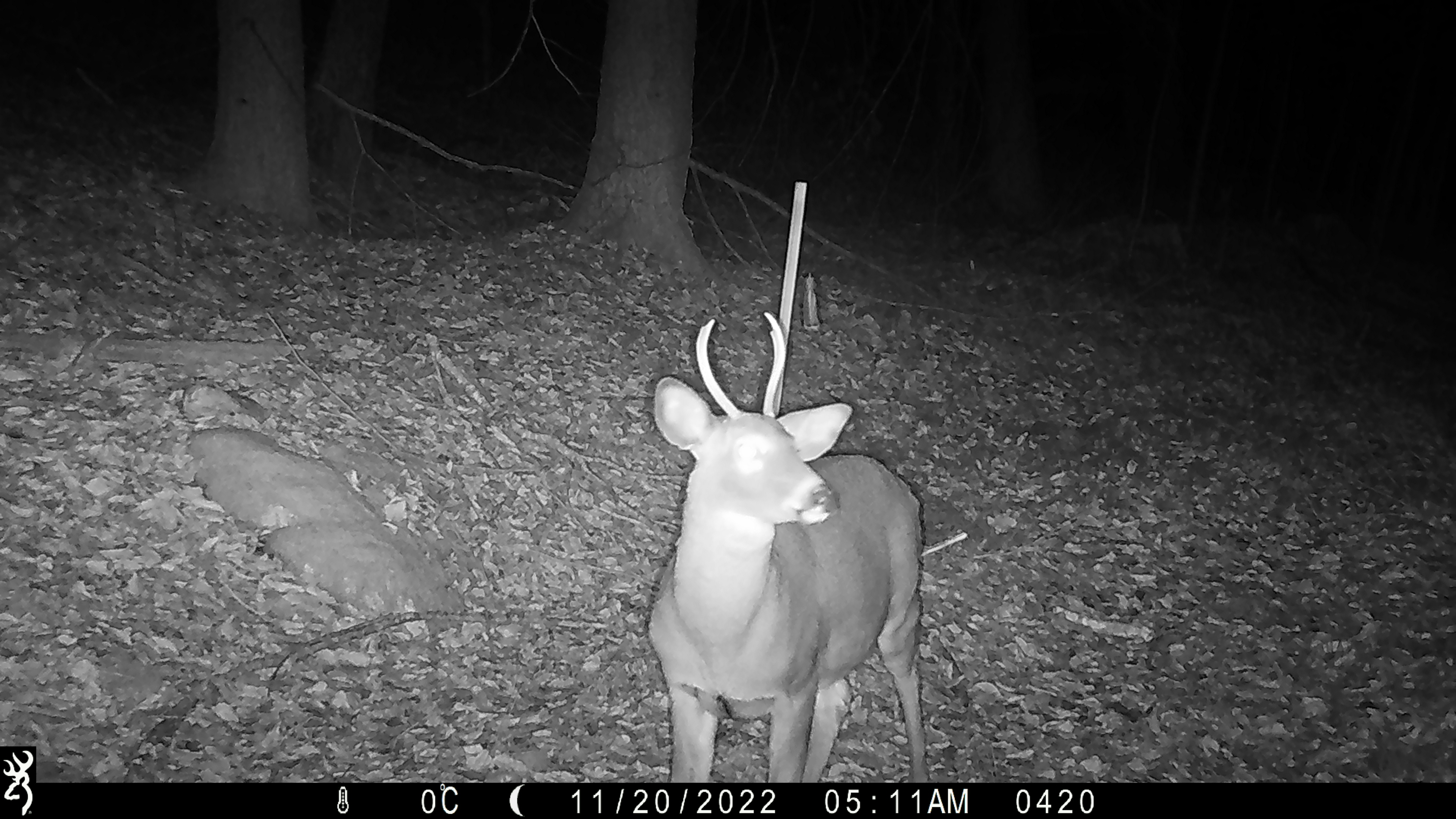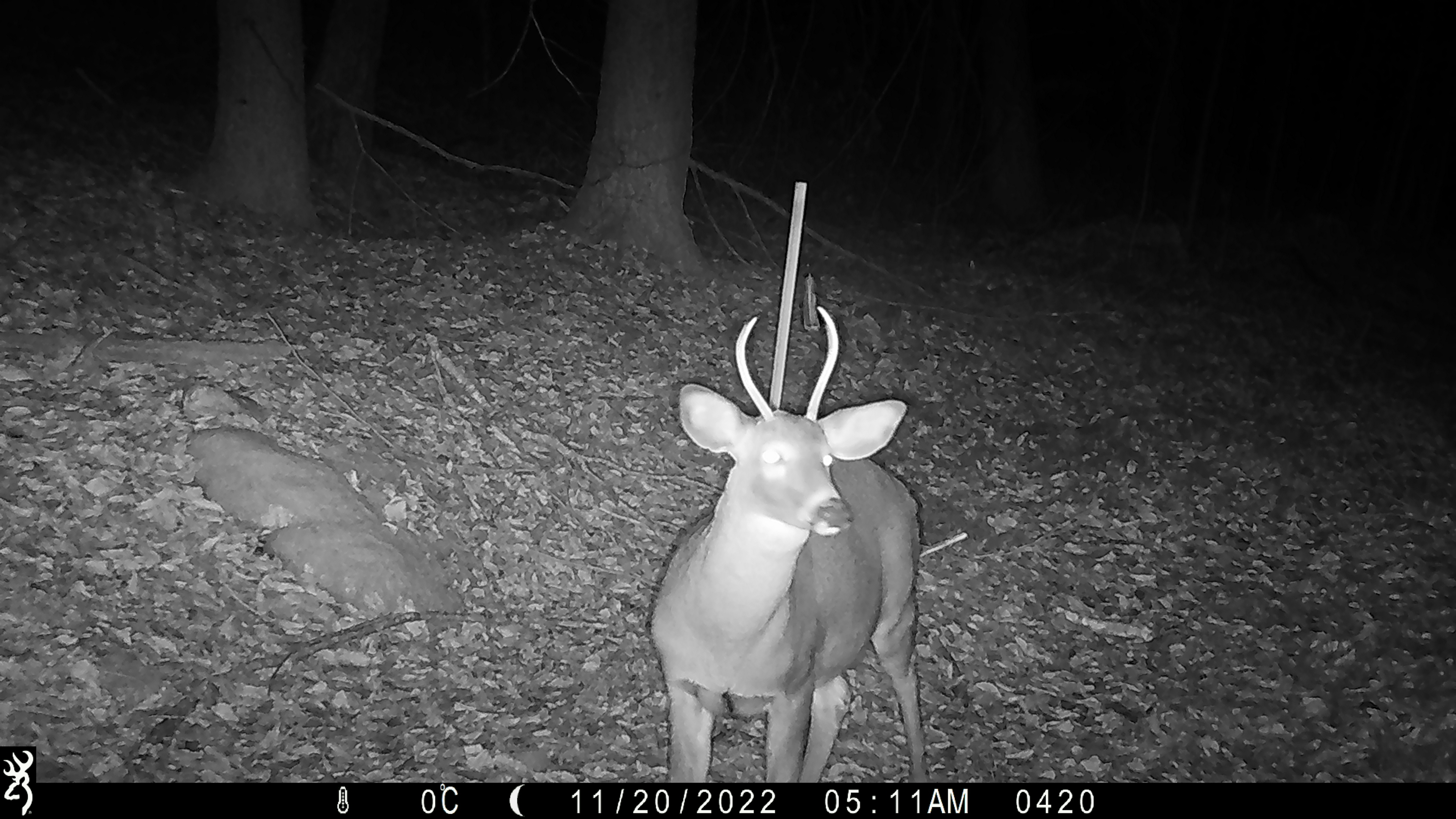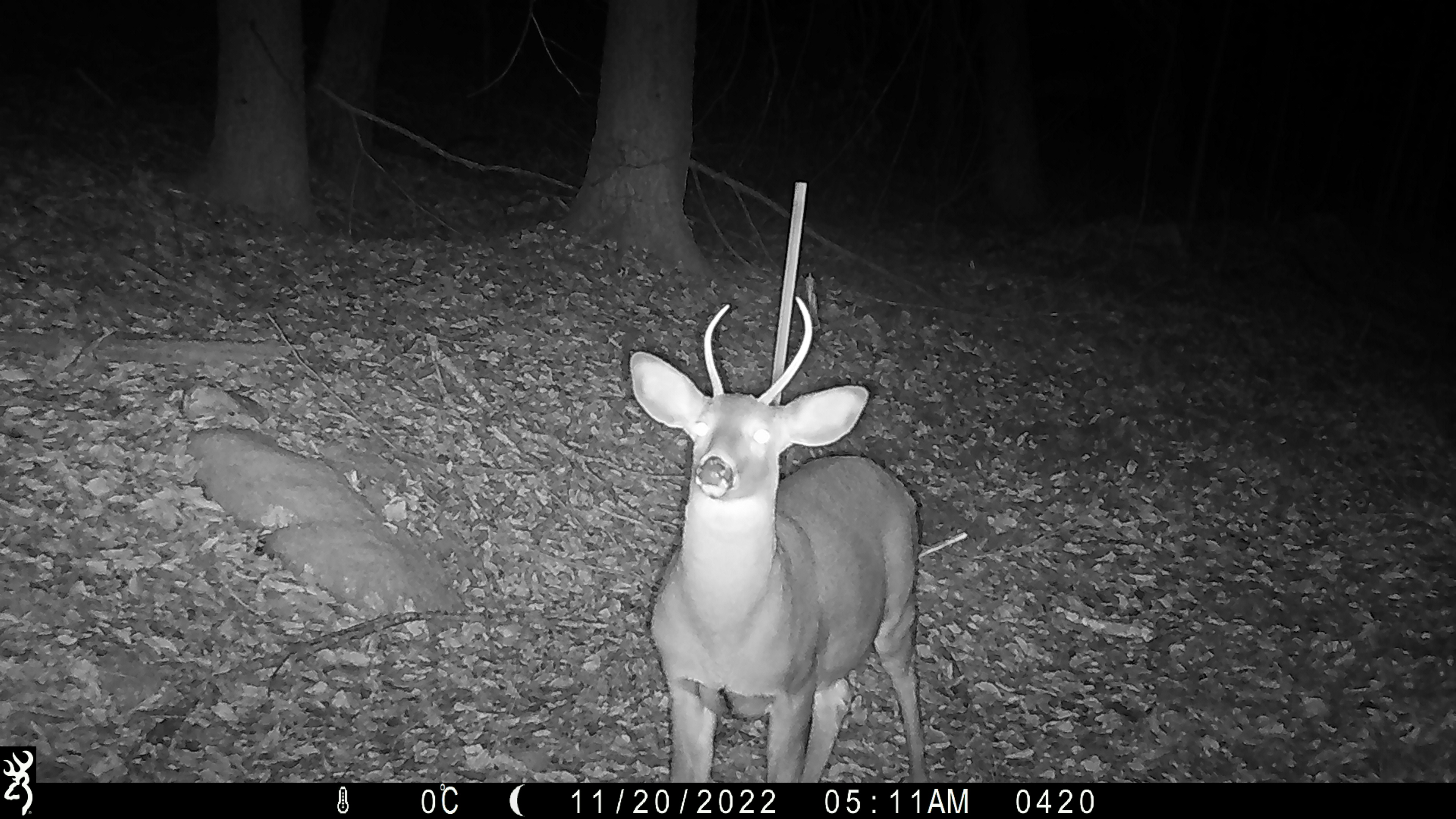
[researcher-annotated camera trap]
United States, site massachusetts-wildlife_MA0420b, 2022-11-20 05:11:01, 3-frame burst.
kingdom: Animalia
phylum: Chordata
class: Mammalia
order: Artiodactyla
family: Cervidae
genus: Odocoileus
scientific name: Odocoileus virginianus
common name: white-tailed deer